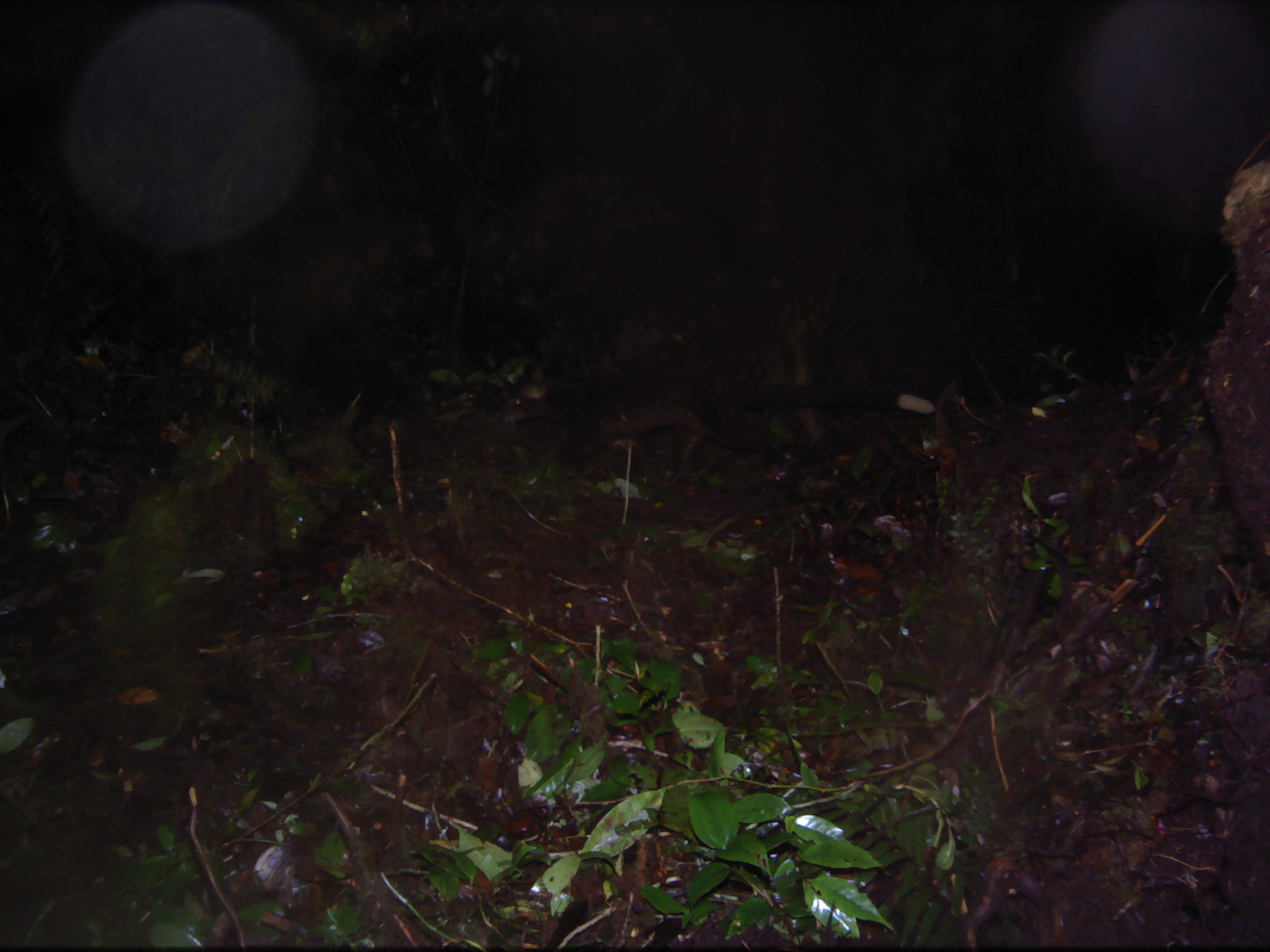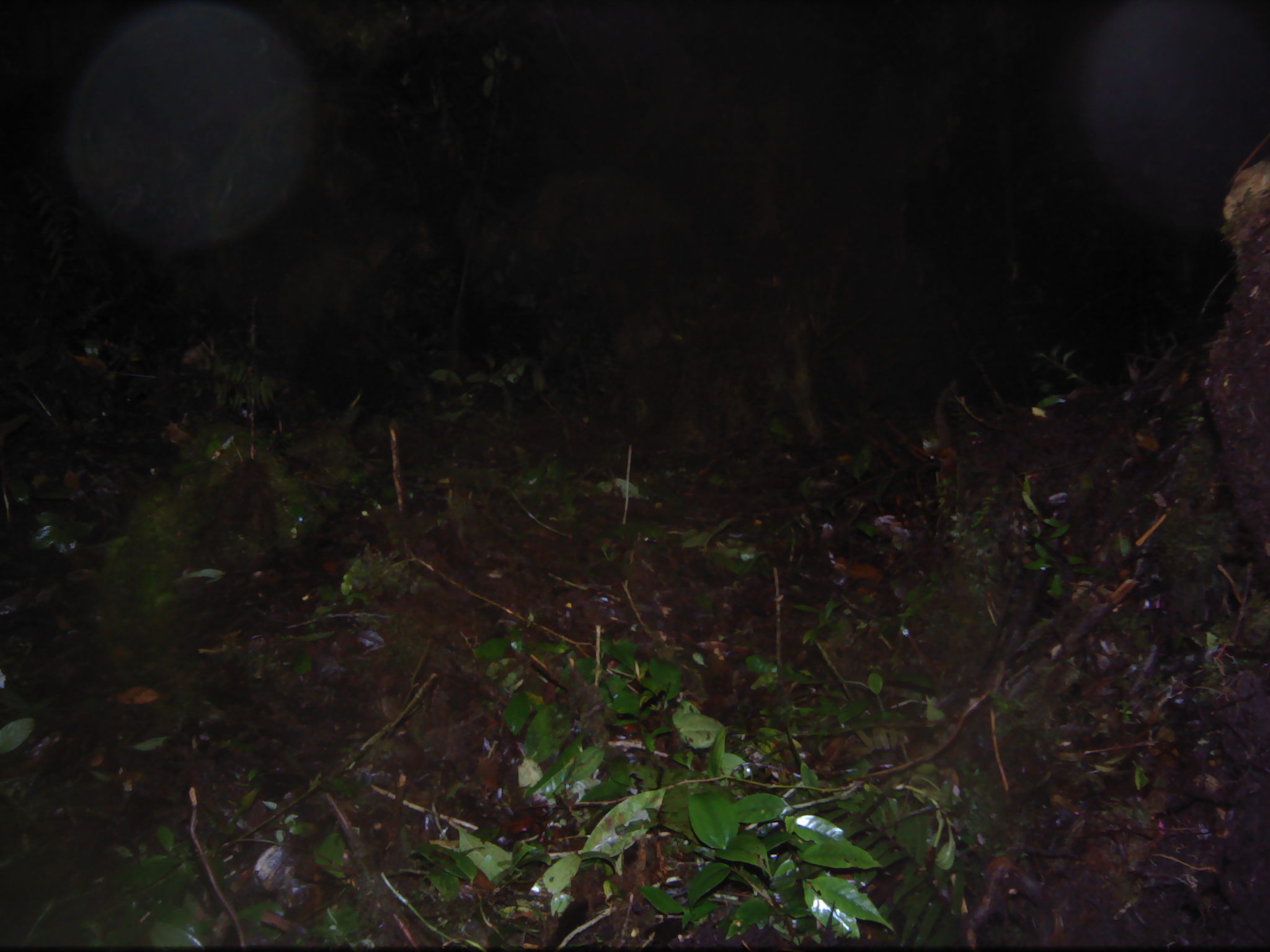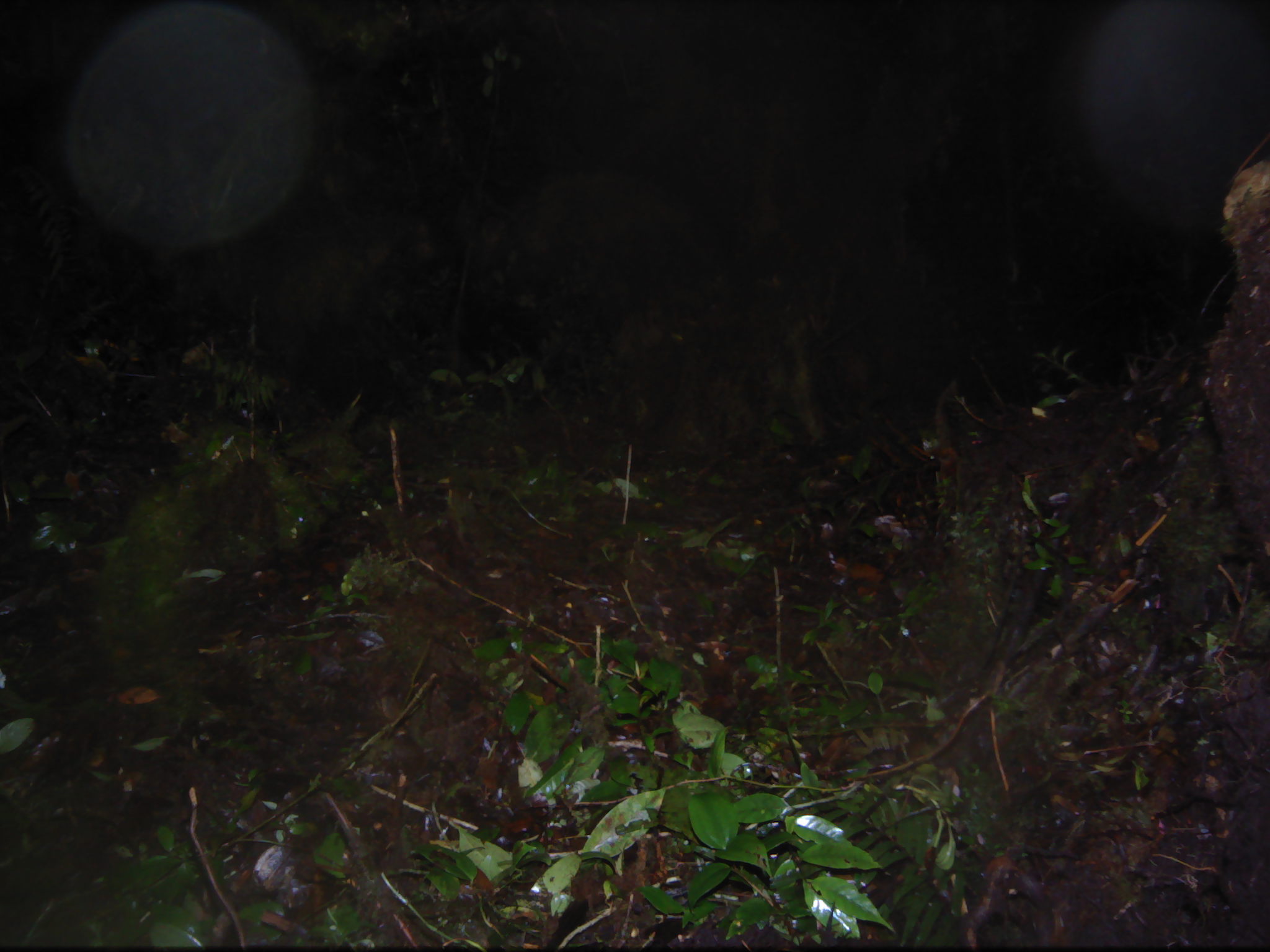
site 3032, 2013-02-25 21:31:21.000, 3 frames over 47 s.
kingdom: Animalia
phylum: Chordata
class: Mammalia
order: Carnivora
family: Viverridae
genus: Paguma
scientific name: Paguma larvata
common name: masked palm civet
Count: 1.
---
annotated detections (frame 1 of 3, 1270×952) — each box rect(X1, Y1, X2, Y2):
paguma larvata: rect(499, 364, 933, 464)